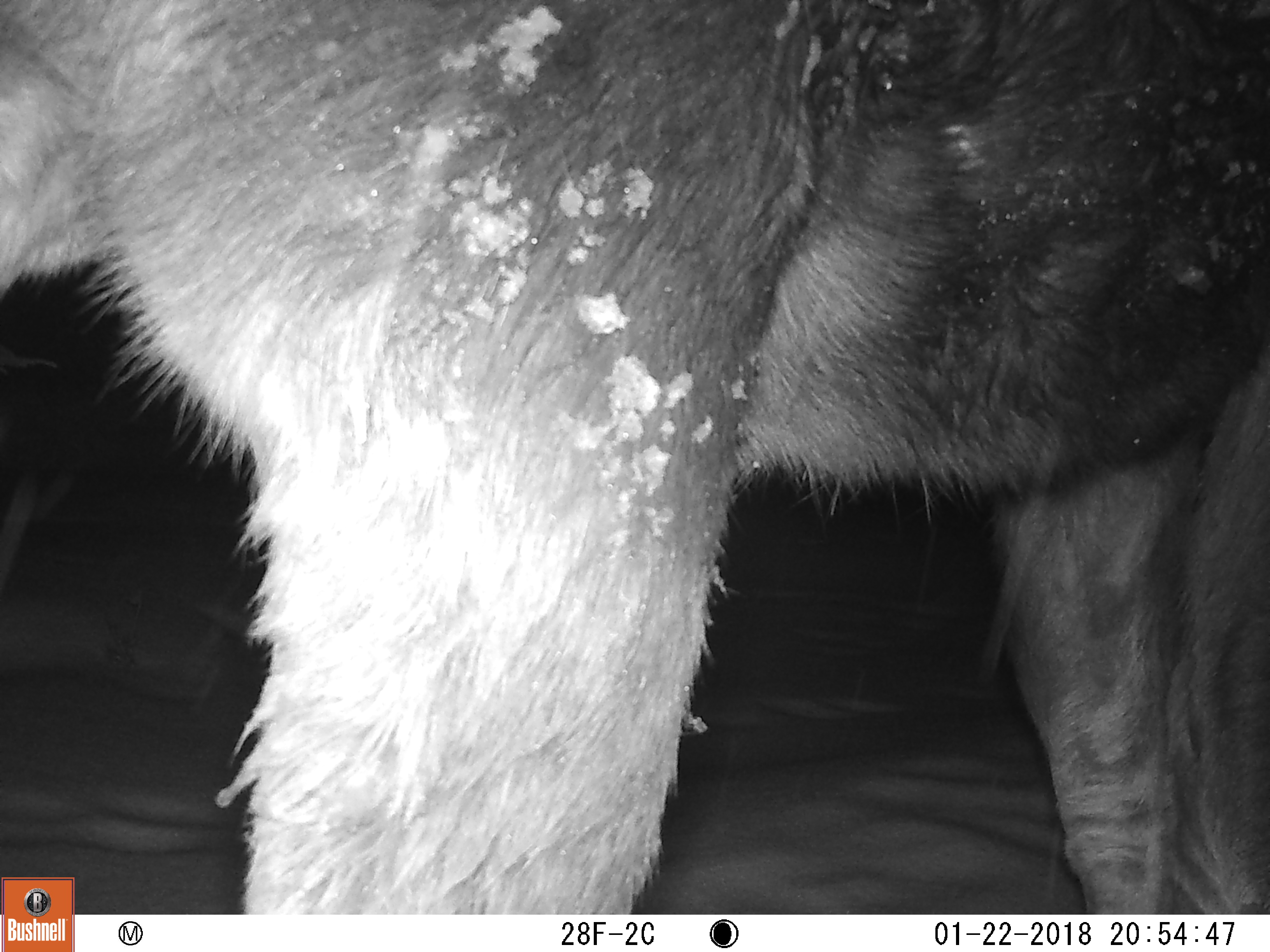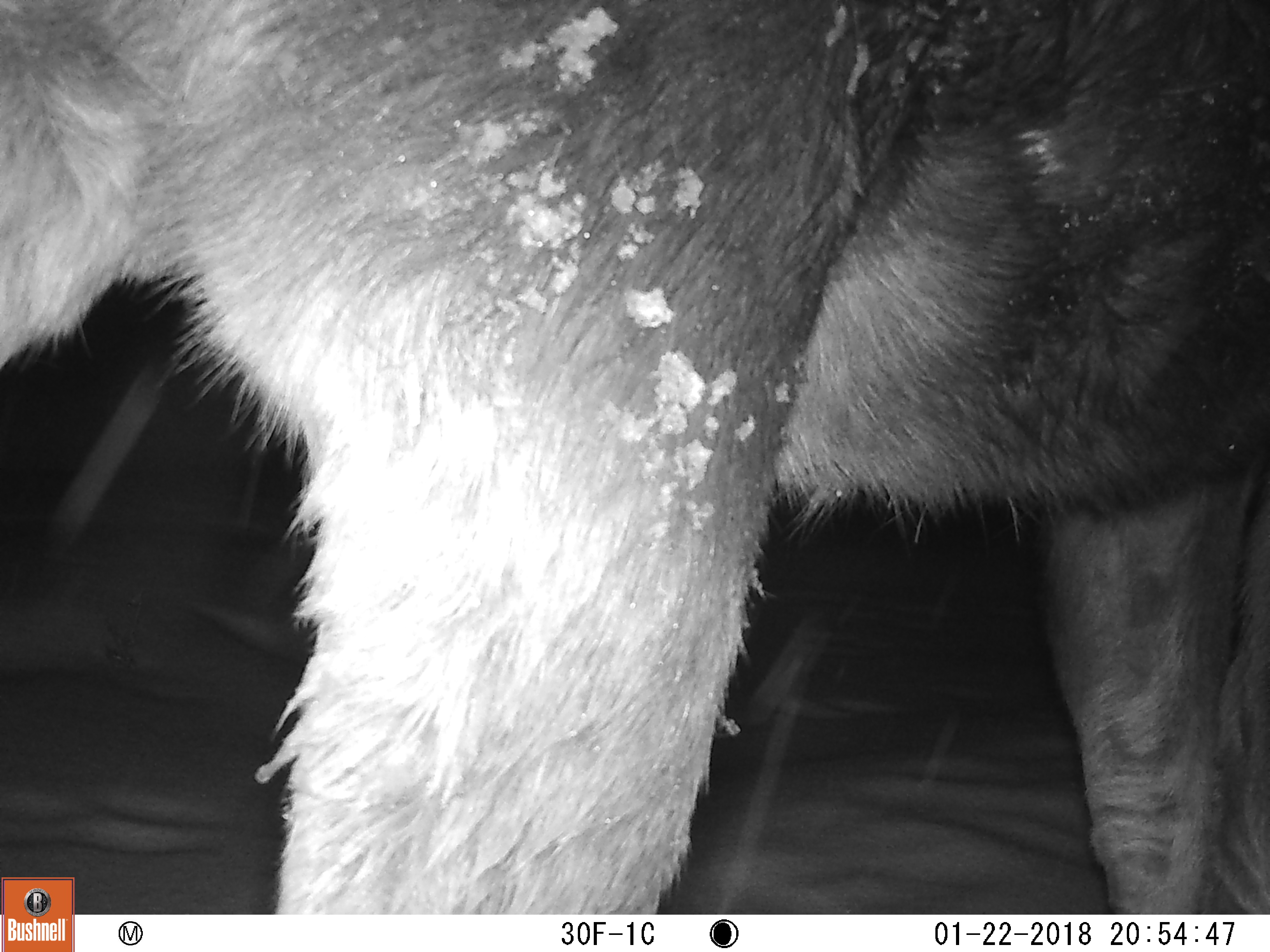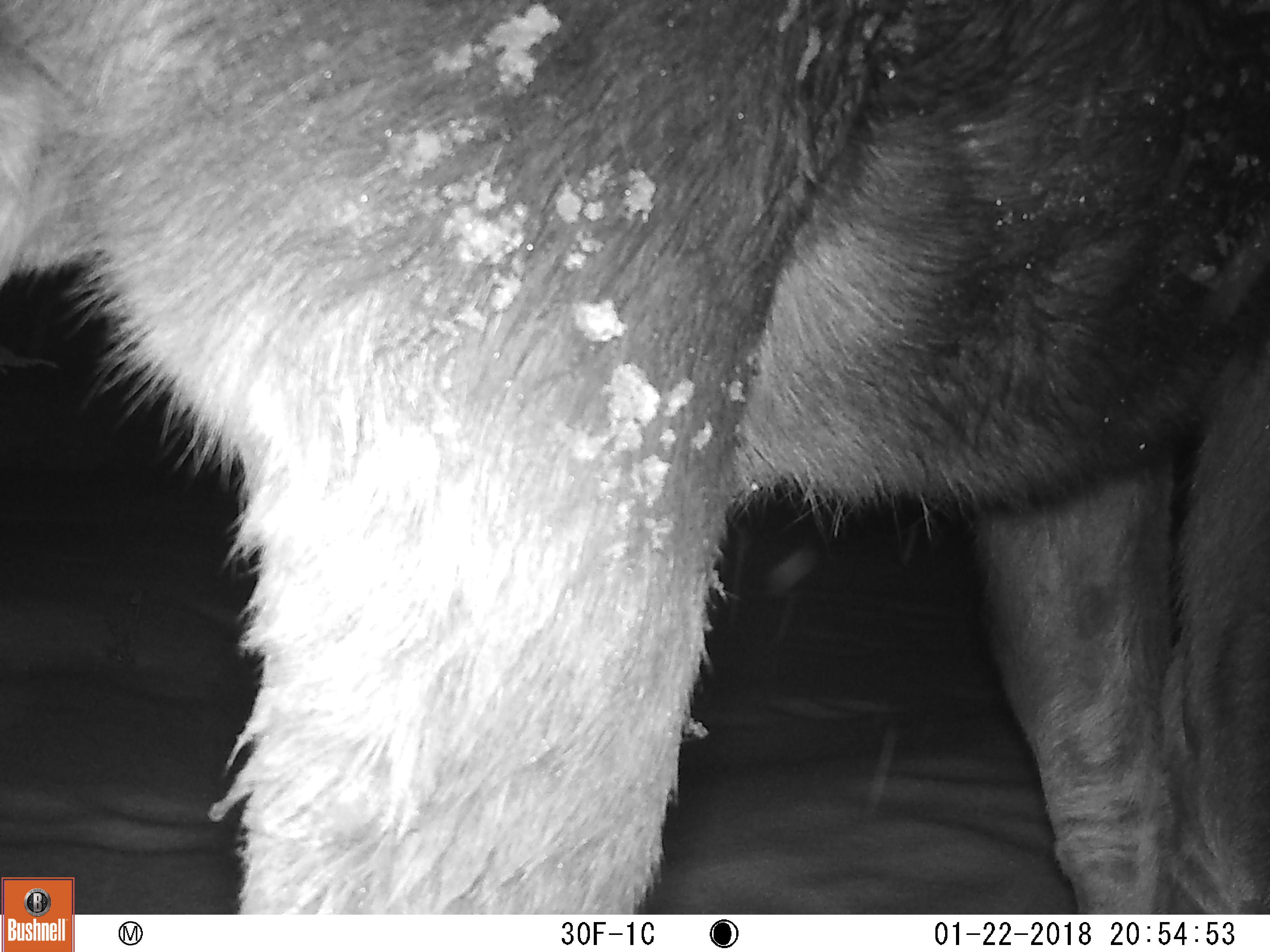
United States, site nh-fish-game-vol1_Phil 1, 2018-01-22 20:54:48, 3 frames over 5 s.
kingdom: Animalia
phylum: Chordata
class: Mammalia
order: Artiodactyla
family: Cervidae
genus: Alces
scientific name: Alces alces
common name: moose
Moose (Alces alces).